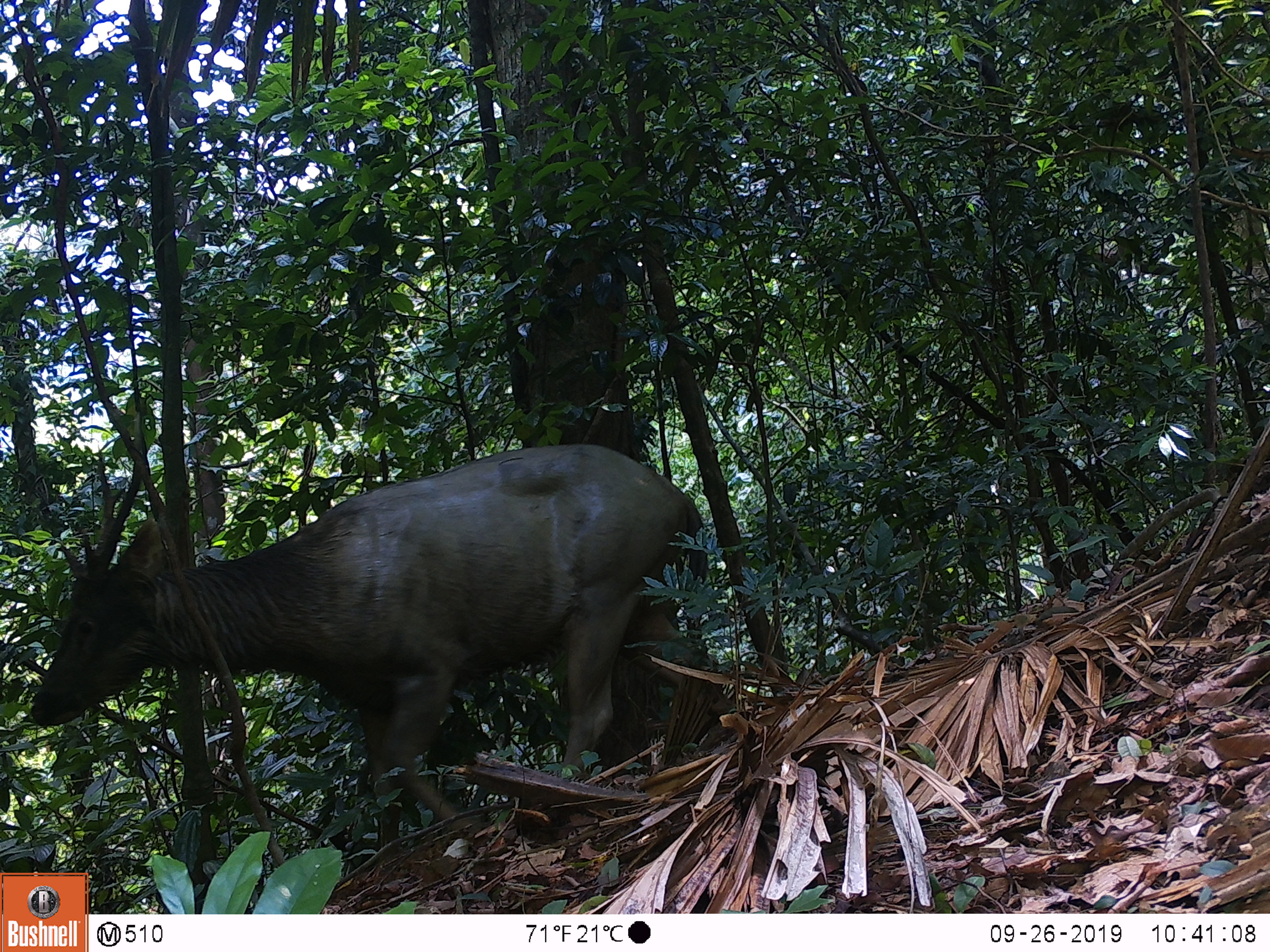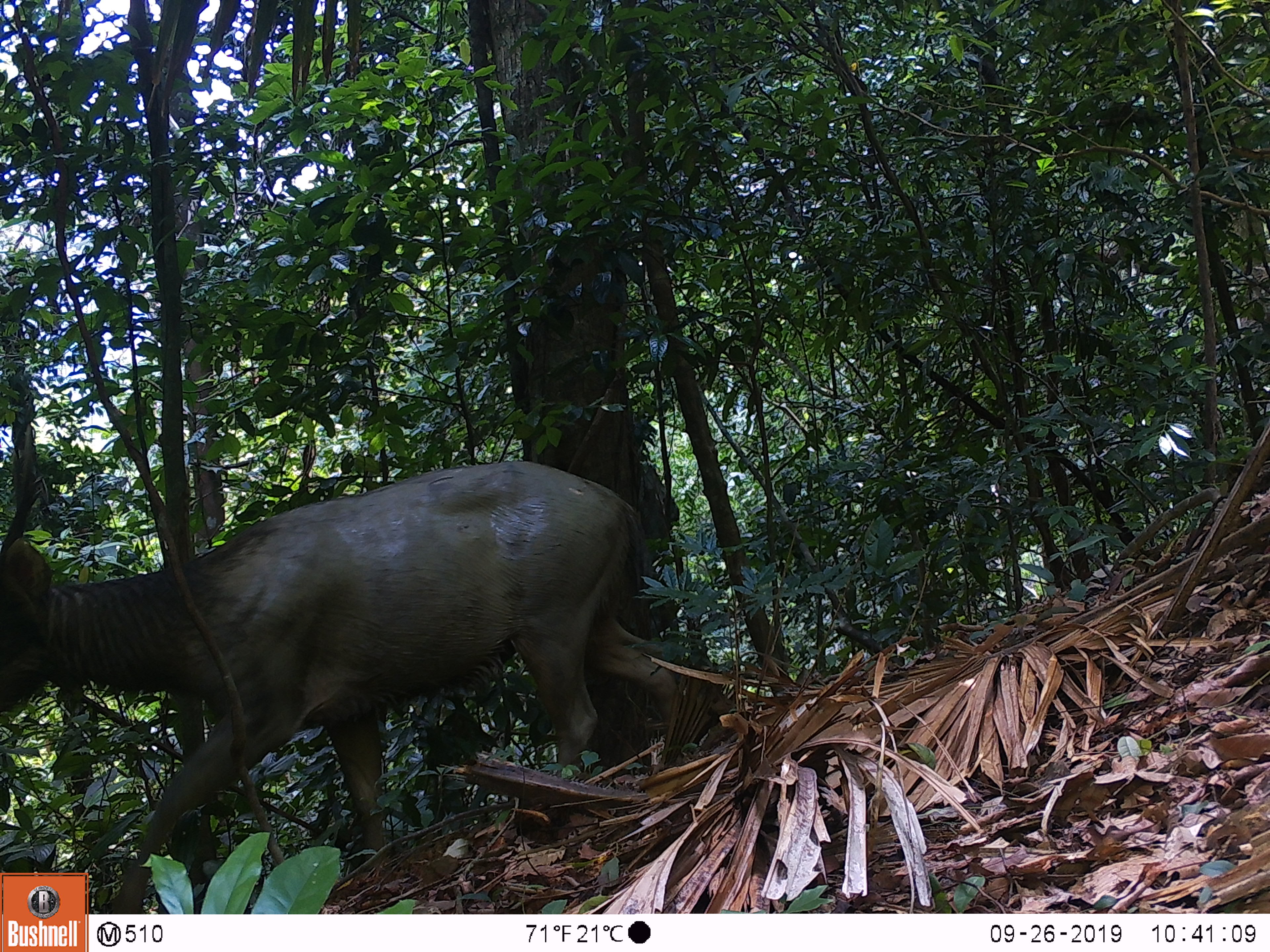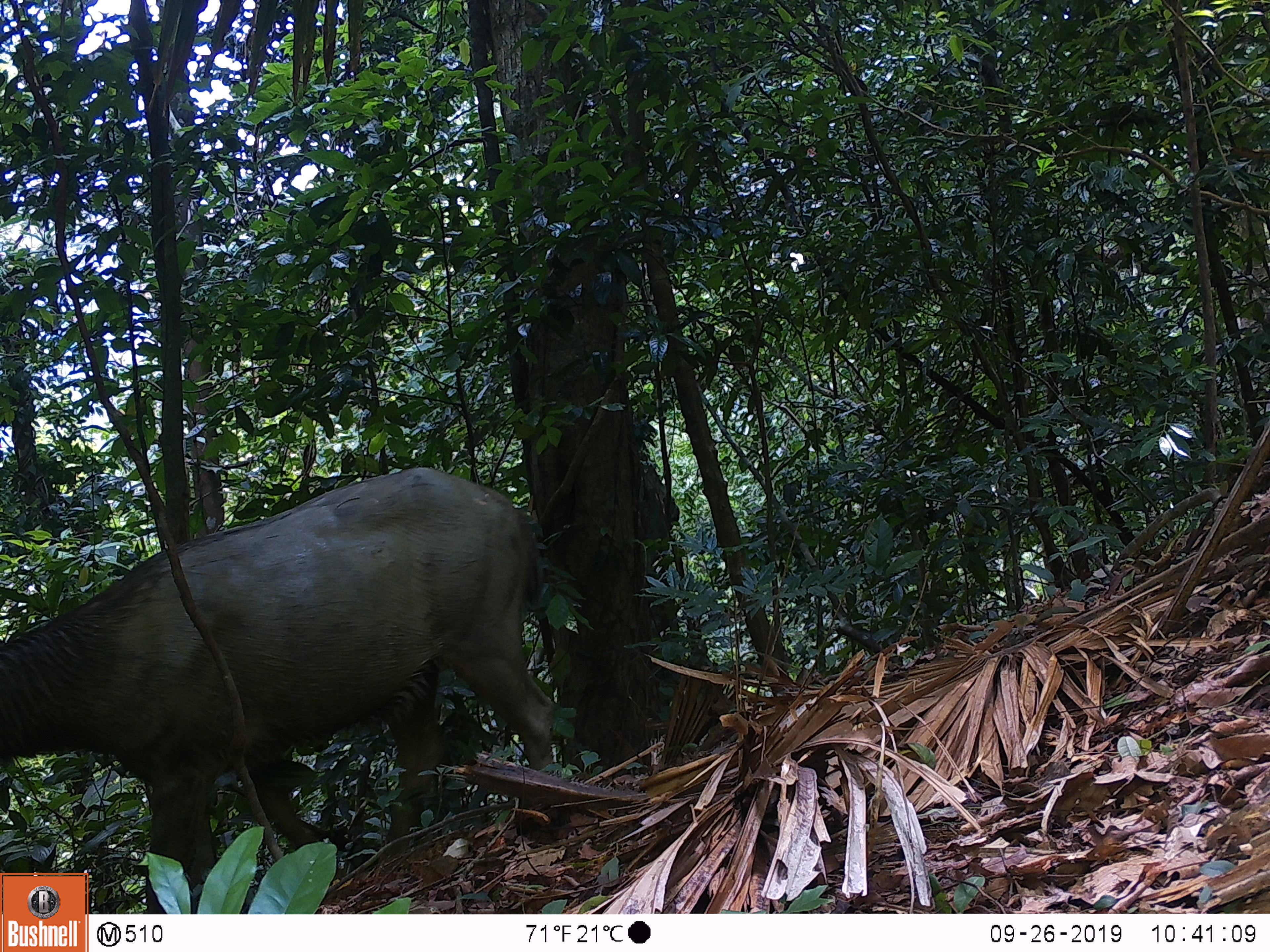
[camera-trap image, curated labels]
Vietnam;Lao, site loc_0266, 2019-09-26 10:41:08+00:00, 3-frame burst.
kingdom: Animalia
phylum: Chordata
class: Mammalia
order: Artiodactyla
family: Cervidae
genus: Rusa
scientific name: Rusa unicolor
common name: sambar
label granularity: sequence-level